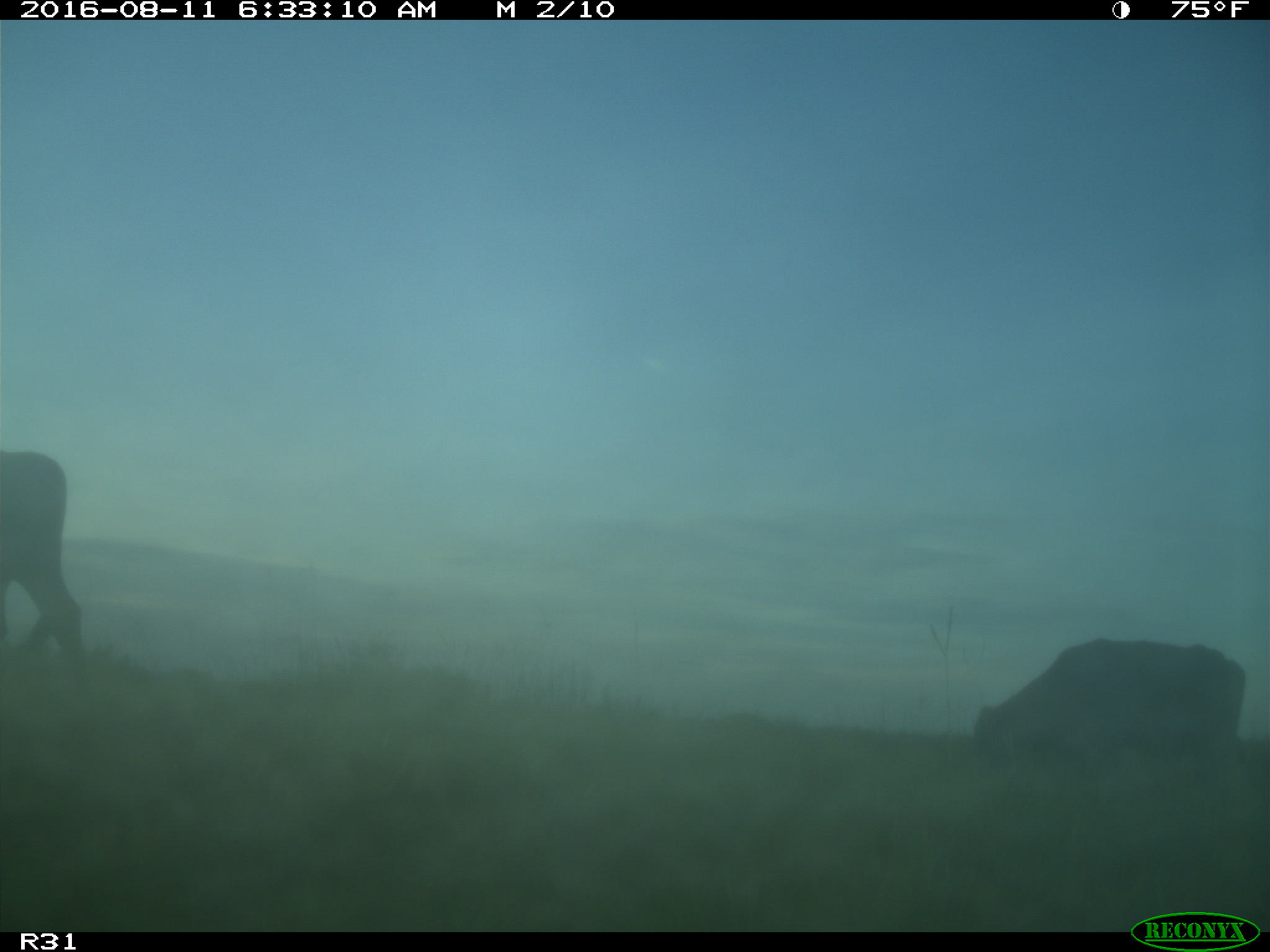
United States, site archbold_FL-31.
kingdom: Animalia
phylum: Chordata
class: Mammalia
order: Artiodactyla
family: Bovidae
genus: Bos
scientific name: Bos taurus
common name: domestic cow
Bos taurus (domestic cow).